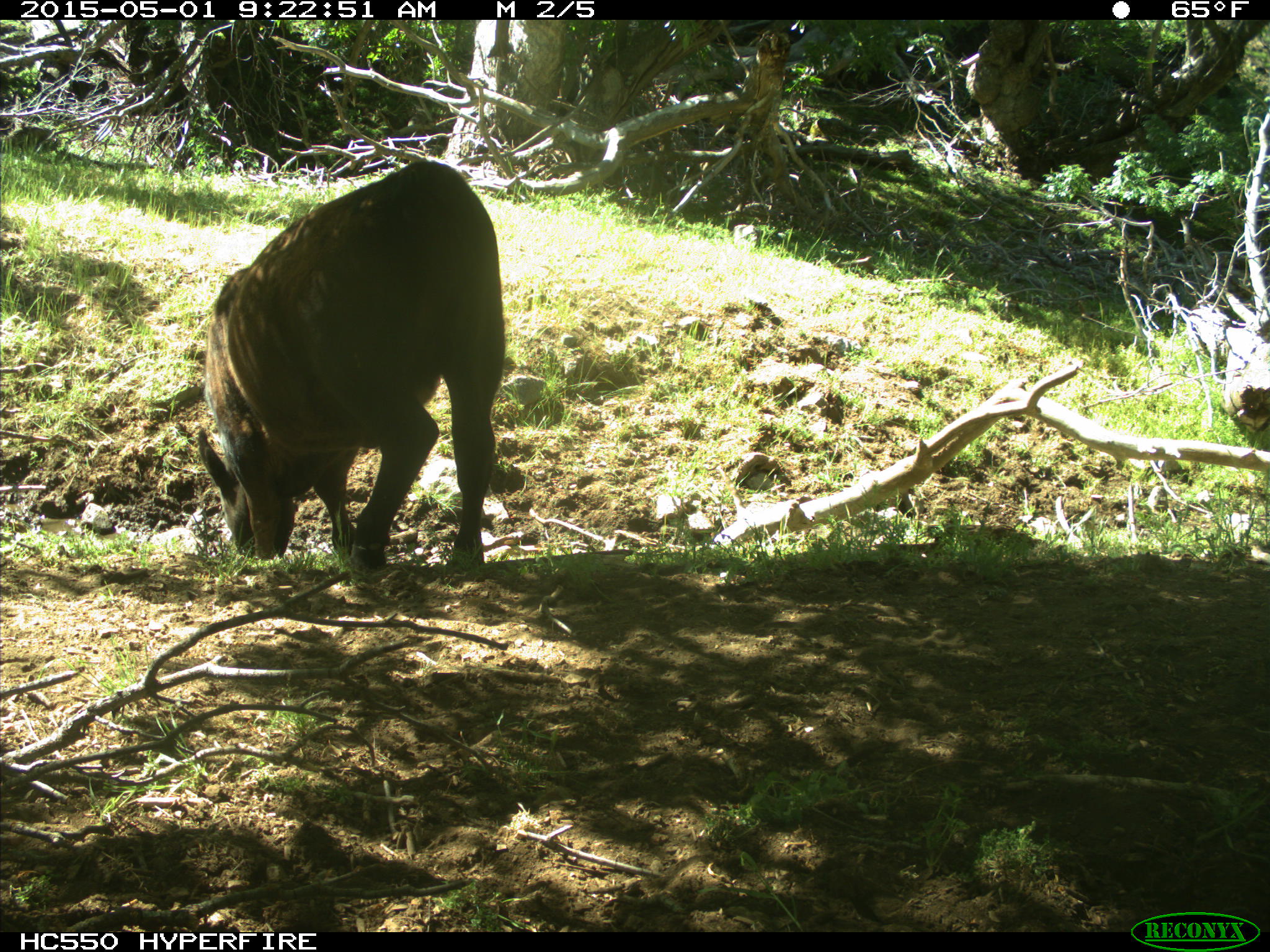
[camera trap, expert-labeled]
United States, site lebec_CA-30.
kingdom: Animalia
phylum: Chordata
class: Mammalia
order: Artiodactyla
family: Bovidae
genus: Bos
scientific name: Bos taurus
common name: domestic cow